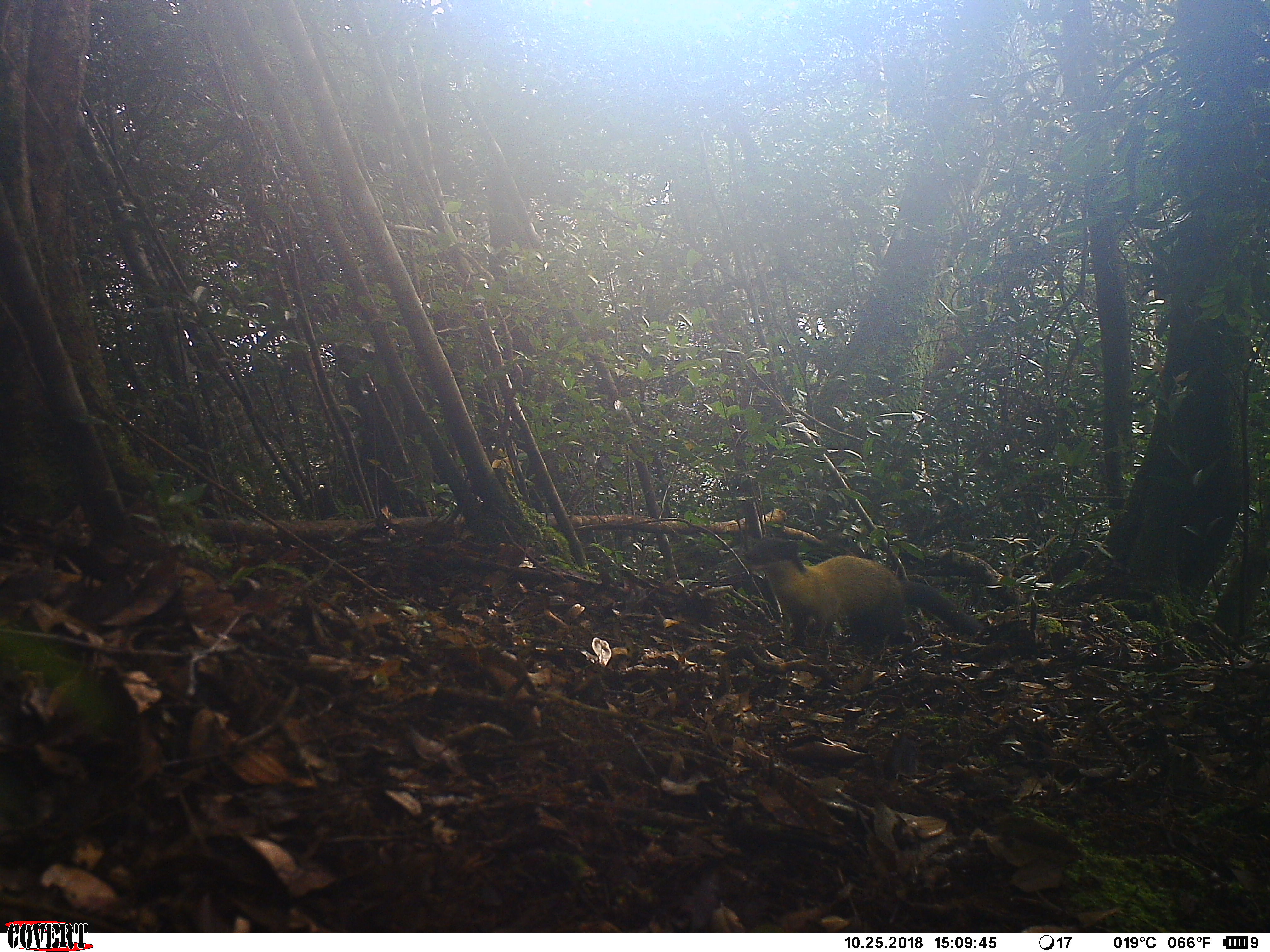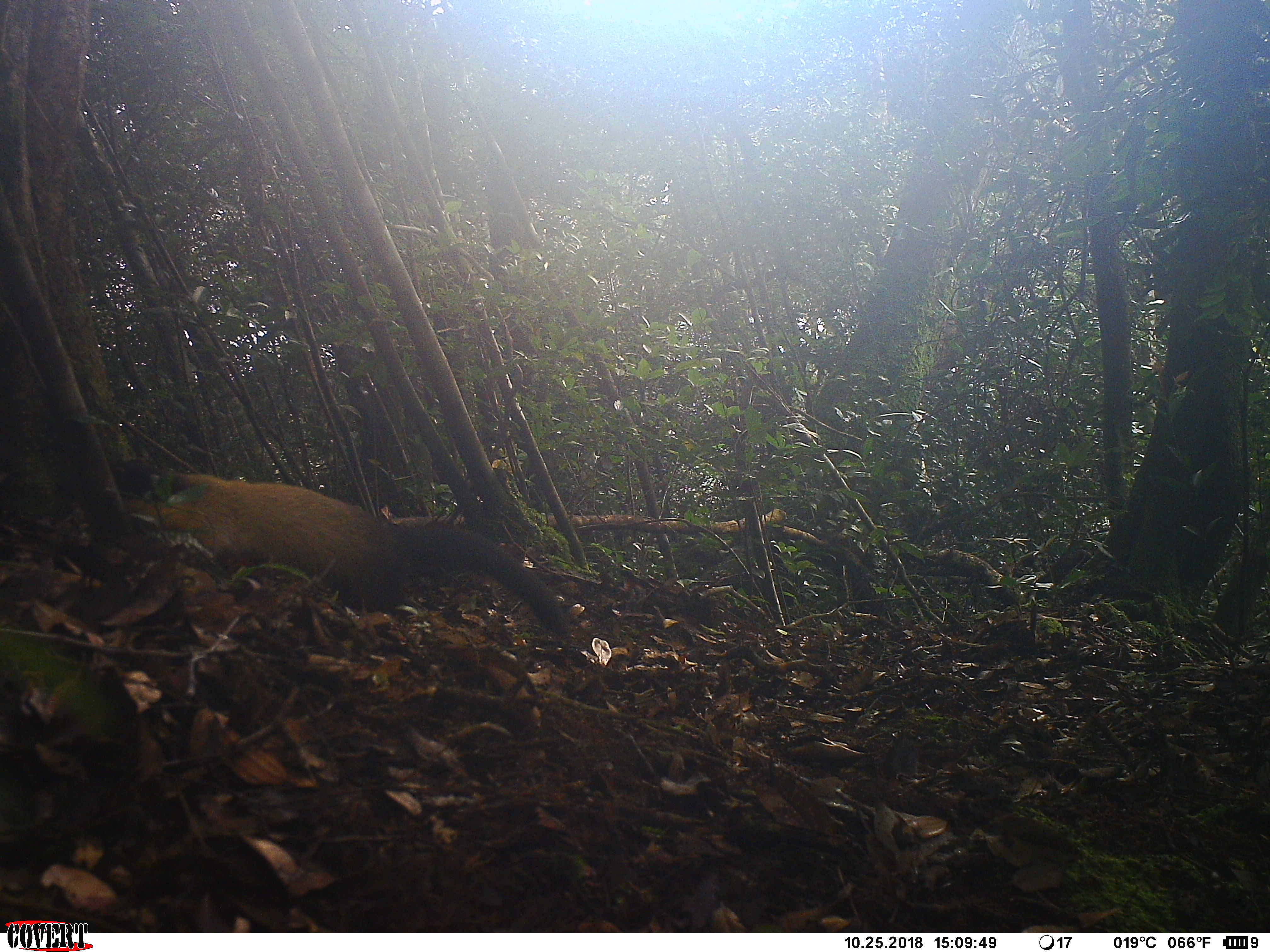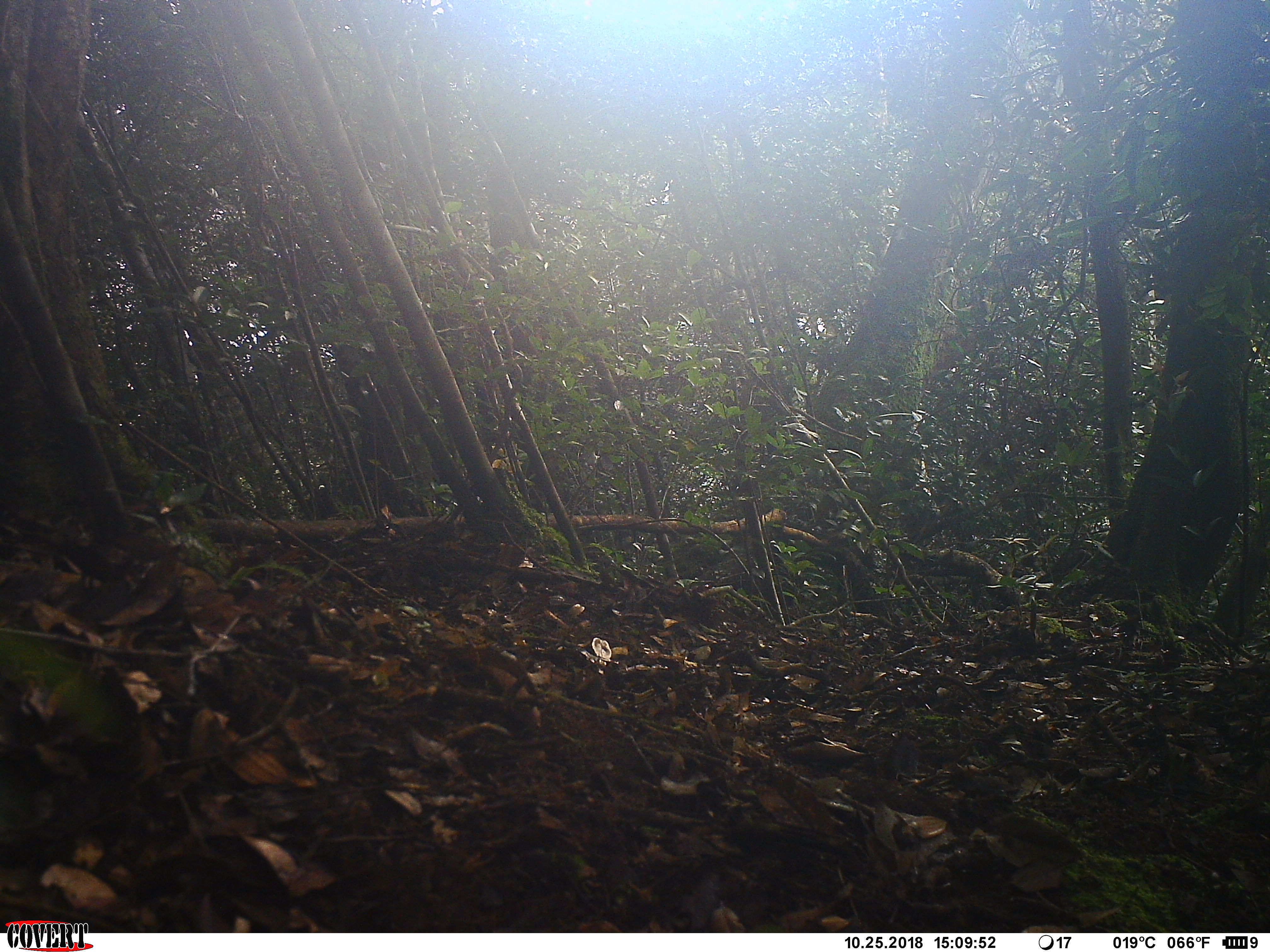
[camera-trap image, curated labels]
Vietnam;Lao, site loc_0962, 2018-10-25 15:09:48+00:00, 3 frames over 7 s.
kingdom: Animalia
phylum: Chordata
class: Mammalia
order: Carnivora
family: Mustelidae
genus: Martes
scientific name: Martes flavigula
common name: yellow-throated marten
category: yellow throated marten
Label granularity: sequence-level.